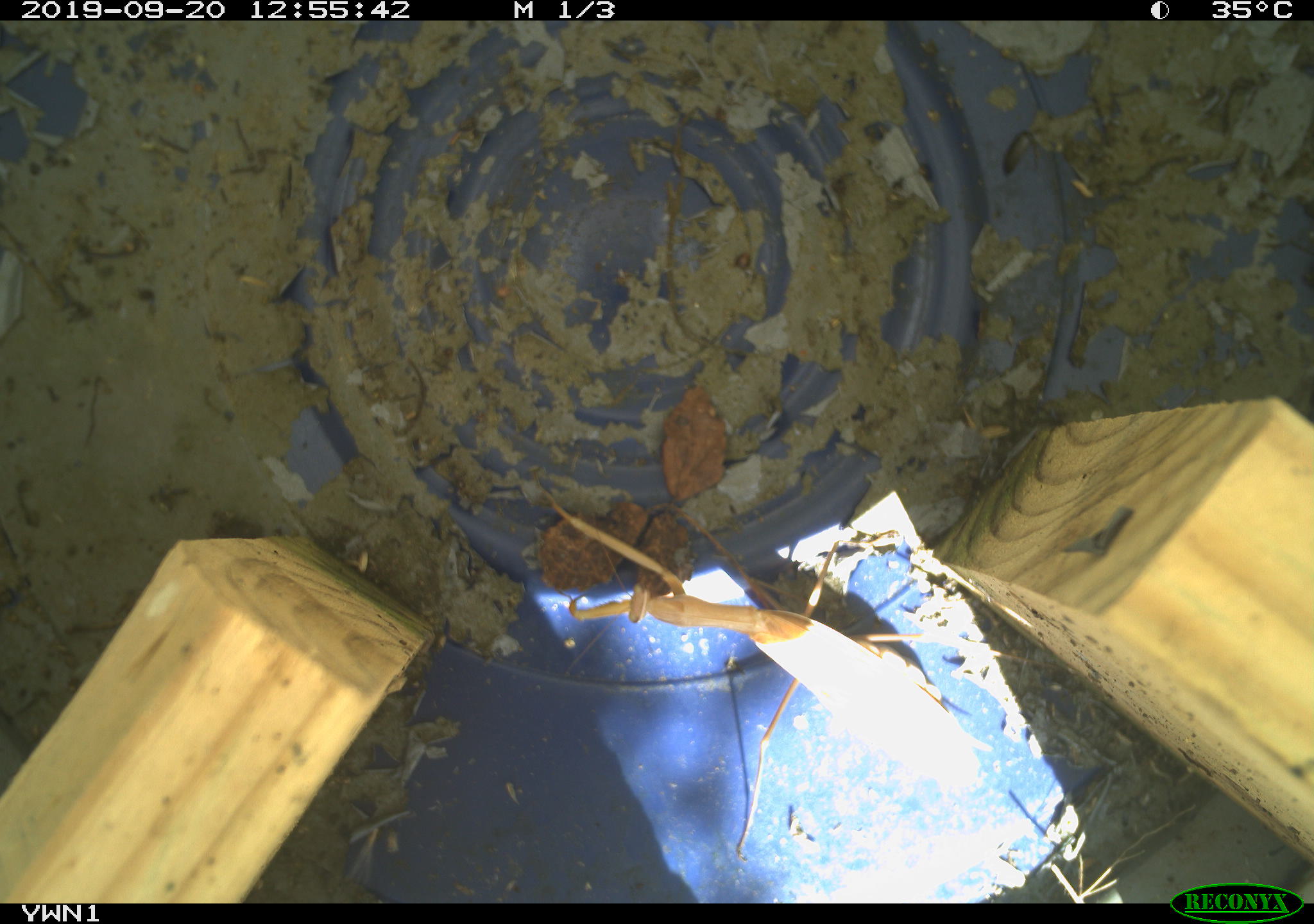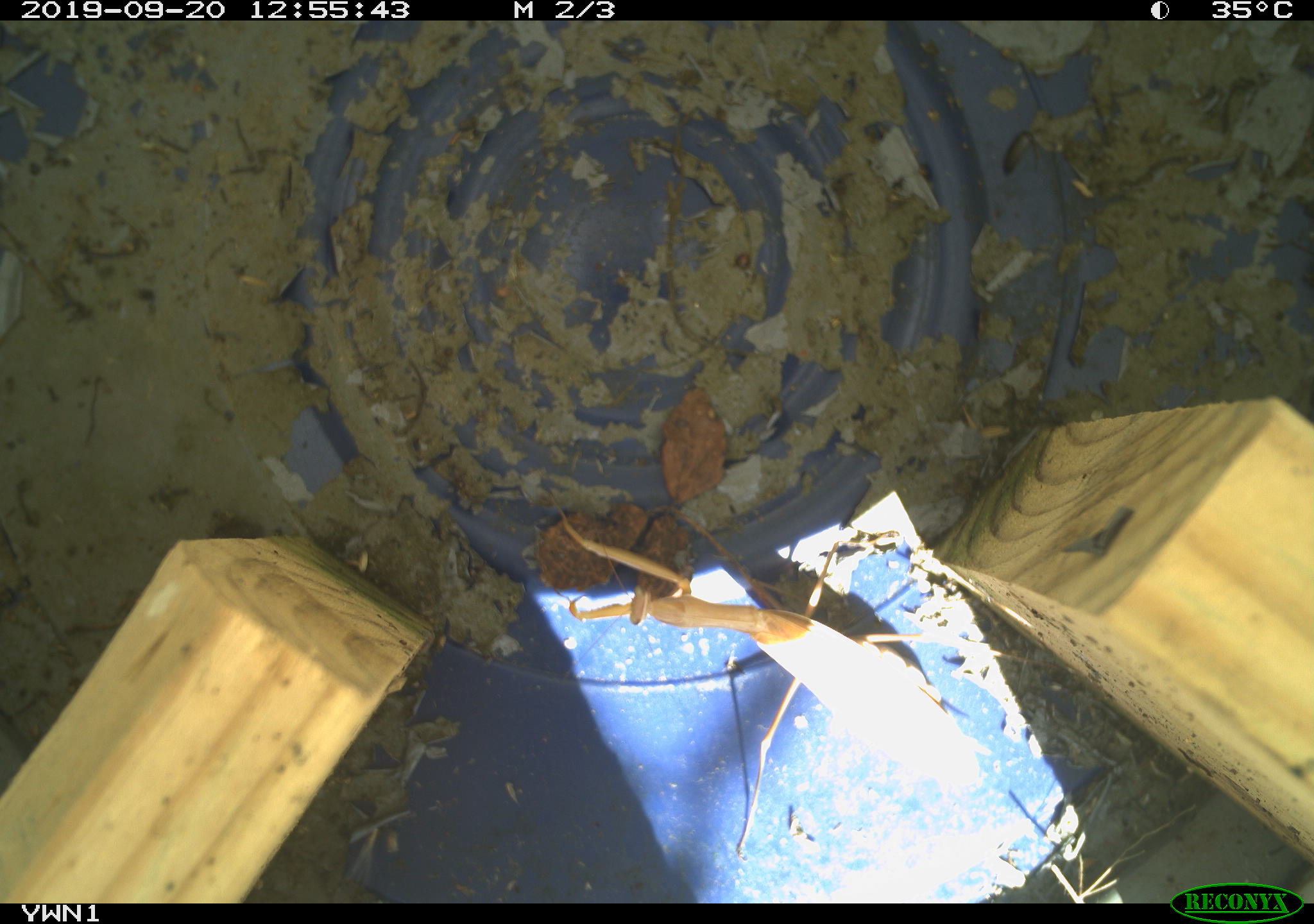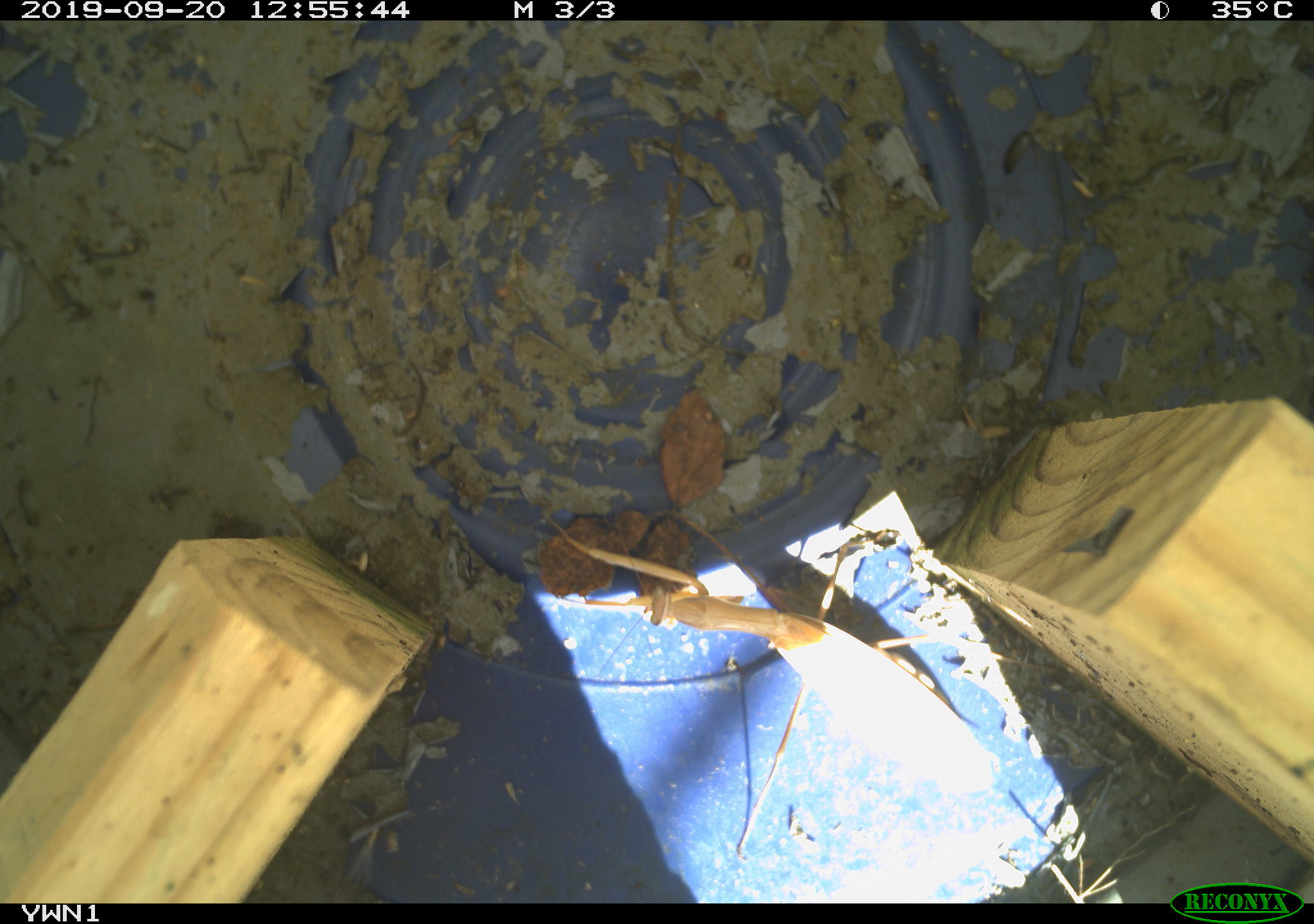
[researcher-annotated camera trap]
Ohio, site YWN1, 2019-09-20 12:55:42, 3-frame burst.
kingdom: Animalia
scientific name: Animalia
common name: animal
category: invertebrate